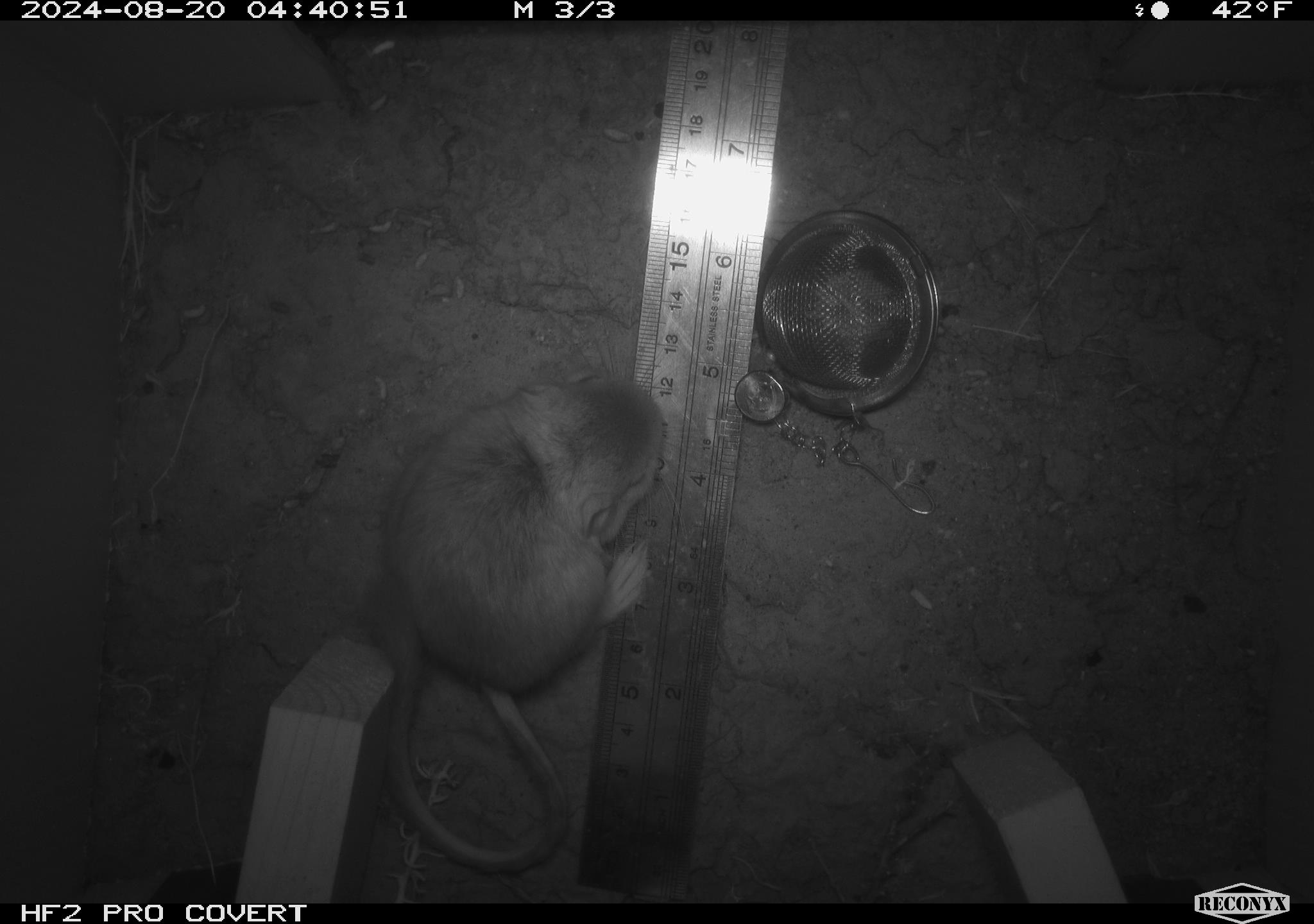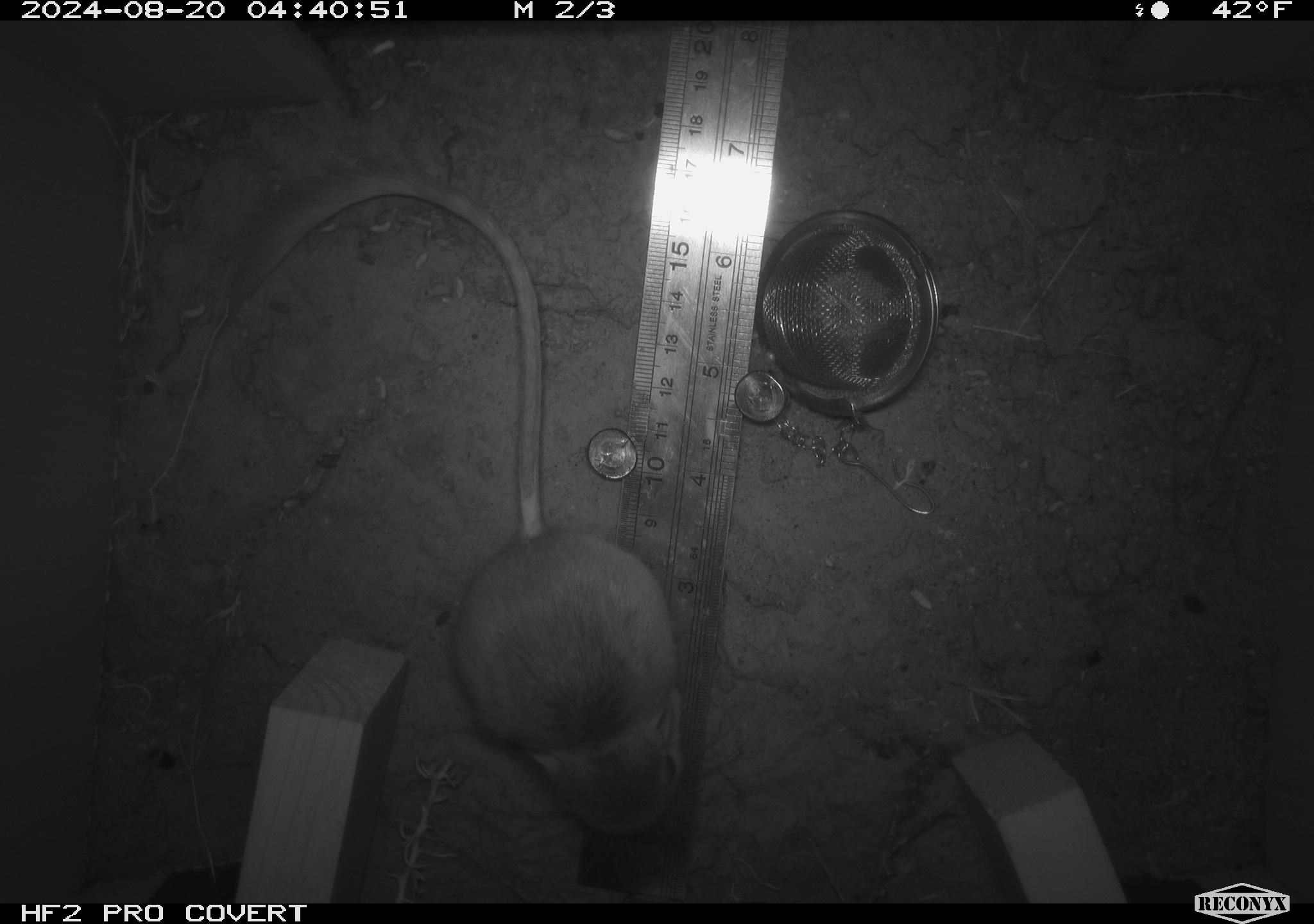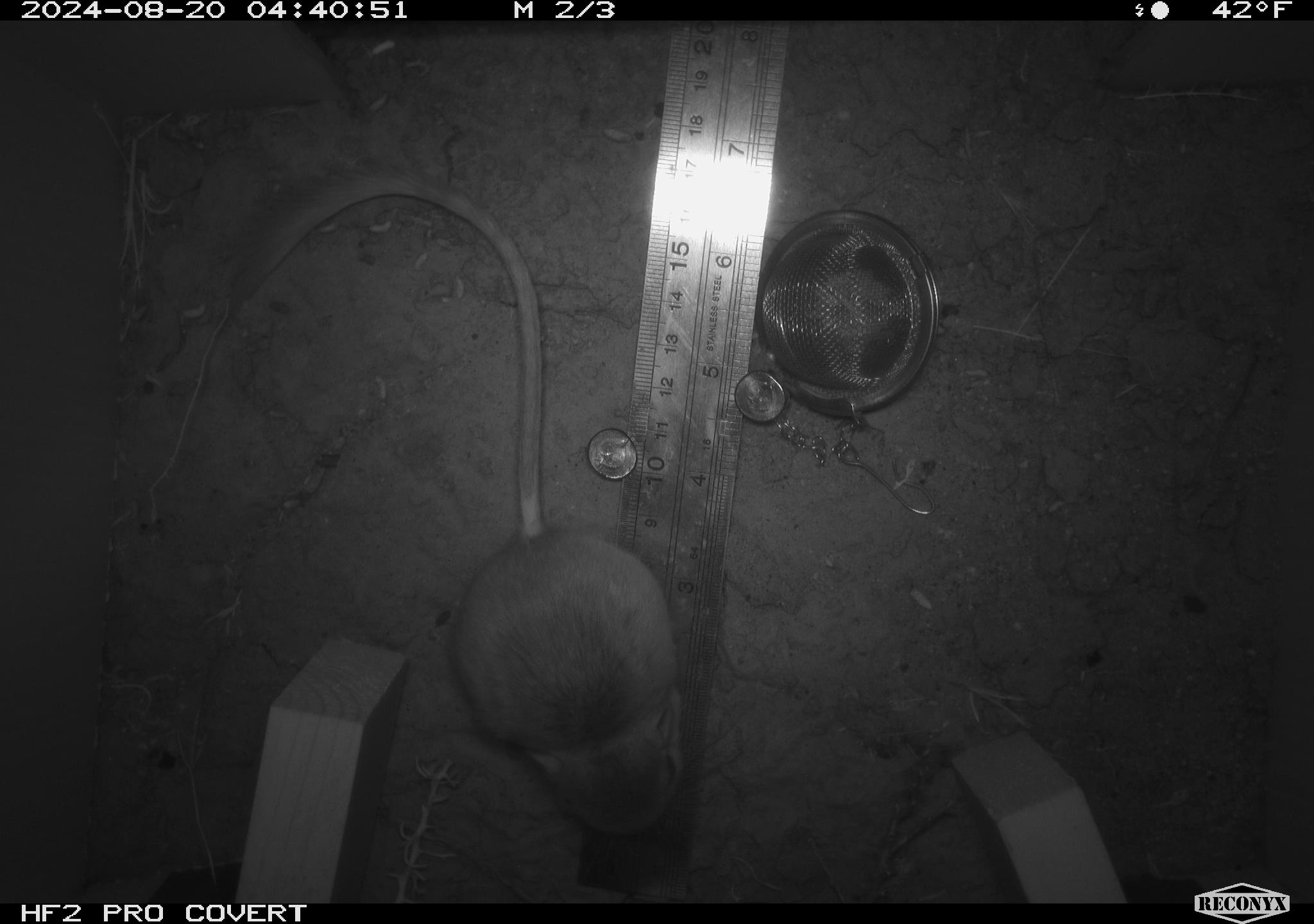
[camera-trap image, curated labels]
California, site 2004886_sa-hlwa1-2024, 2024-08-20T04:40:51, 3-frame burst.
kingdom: Animalia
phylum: Chordata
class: Mammalia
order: Rodentia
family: Heteromyidae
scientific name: Heteromyidae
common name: kangaroo rats and pocket mice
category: heteromyidae family